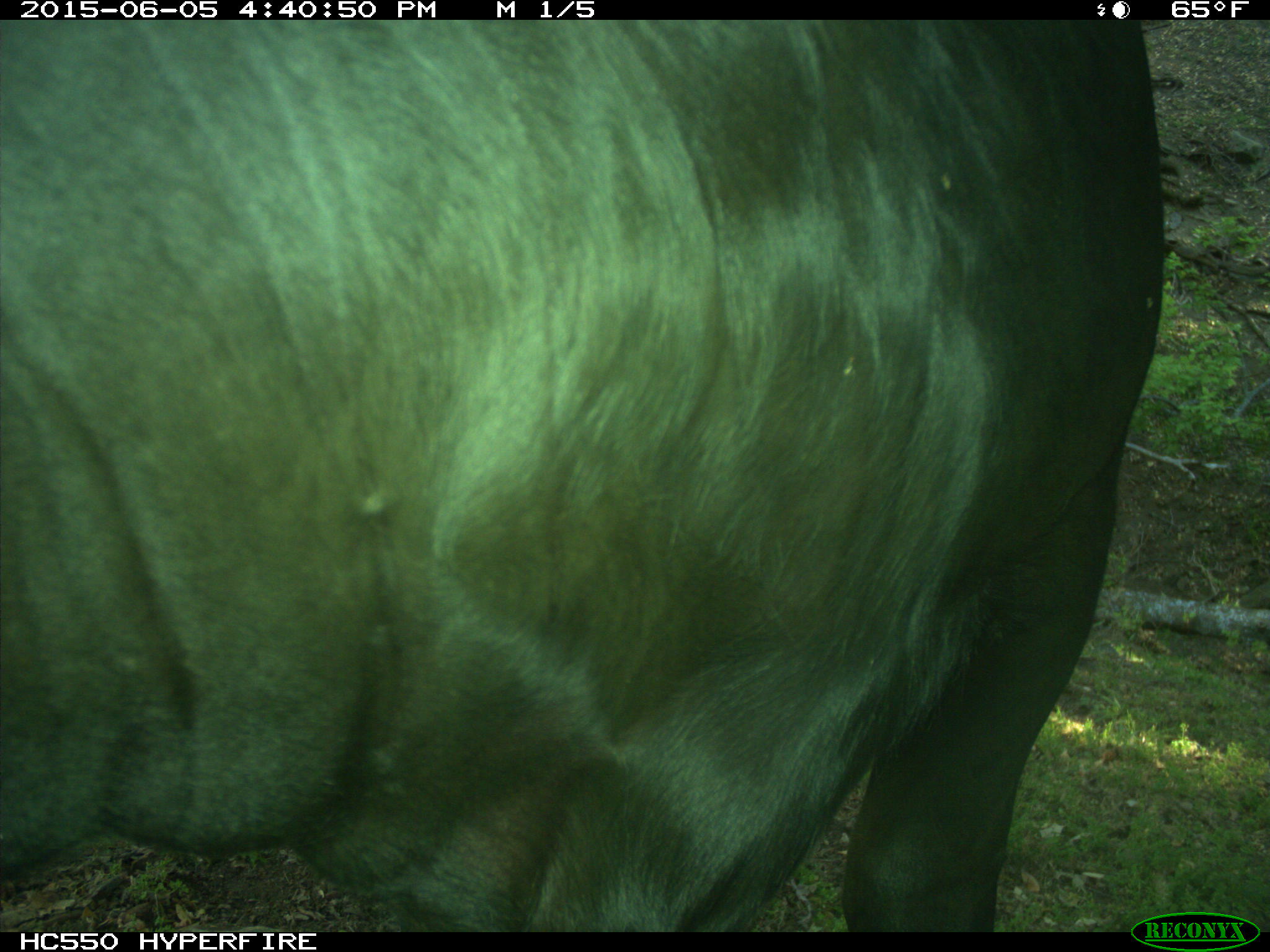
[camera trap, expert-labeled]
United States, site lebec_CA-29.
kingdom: Animalia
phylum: Chordata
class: Mammalia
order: Artiodactyla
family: Bovidae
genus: Bos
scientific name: Bos taurus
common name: domestic cow